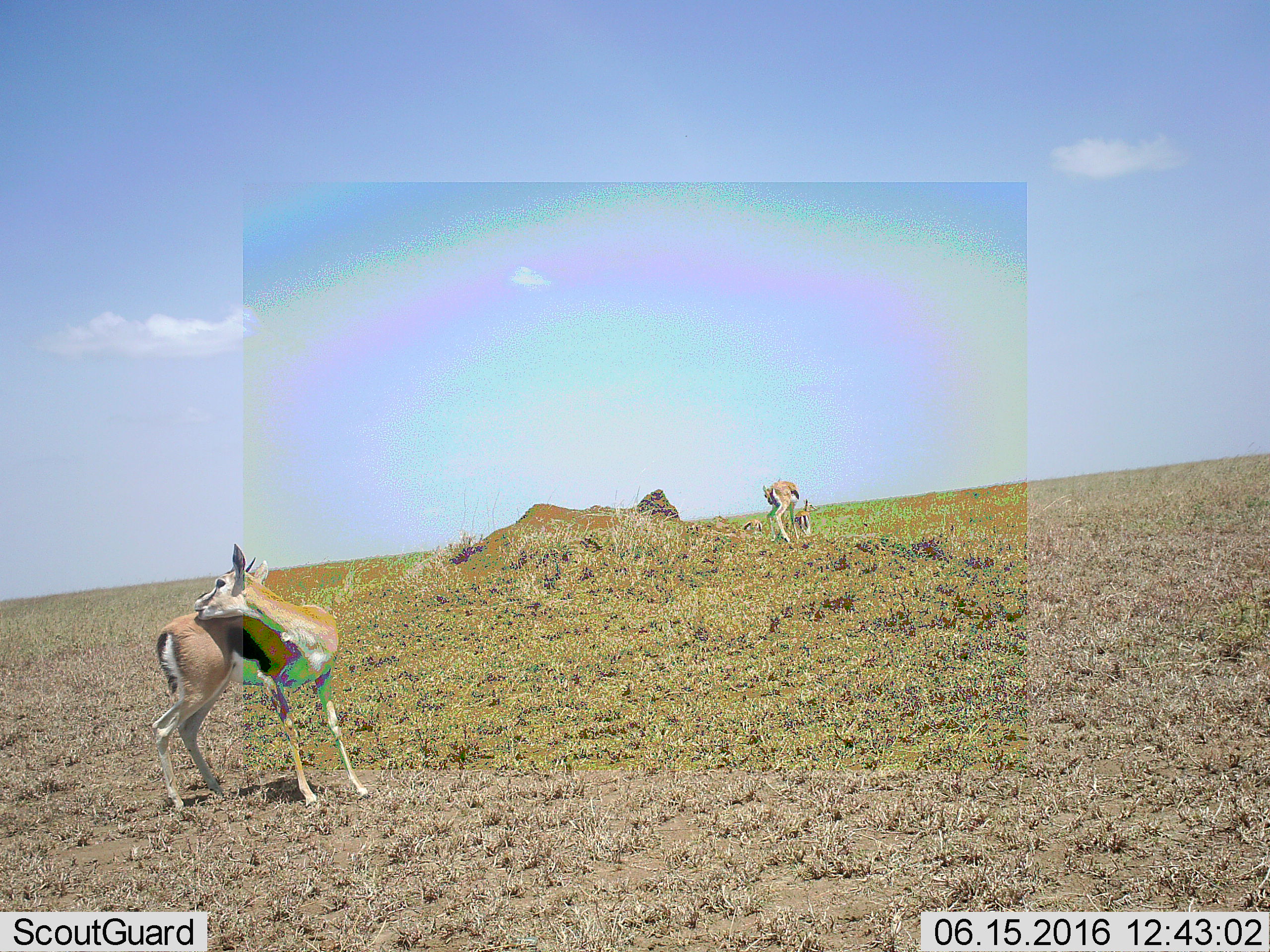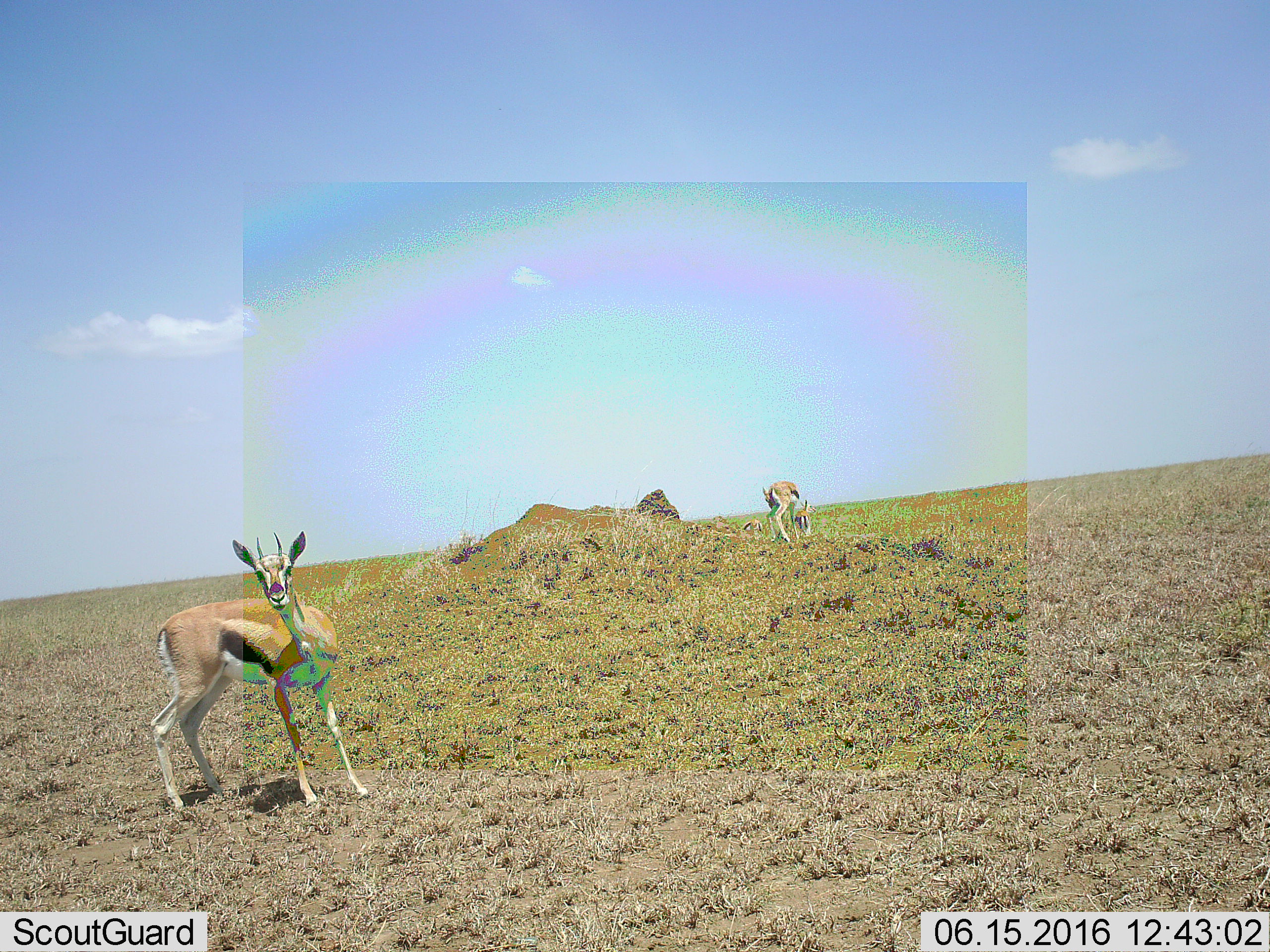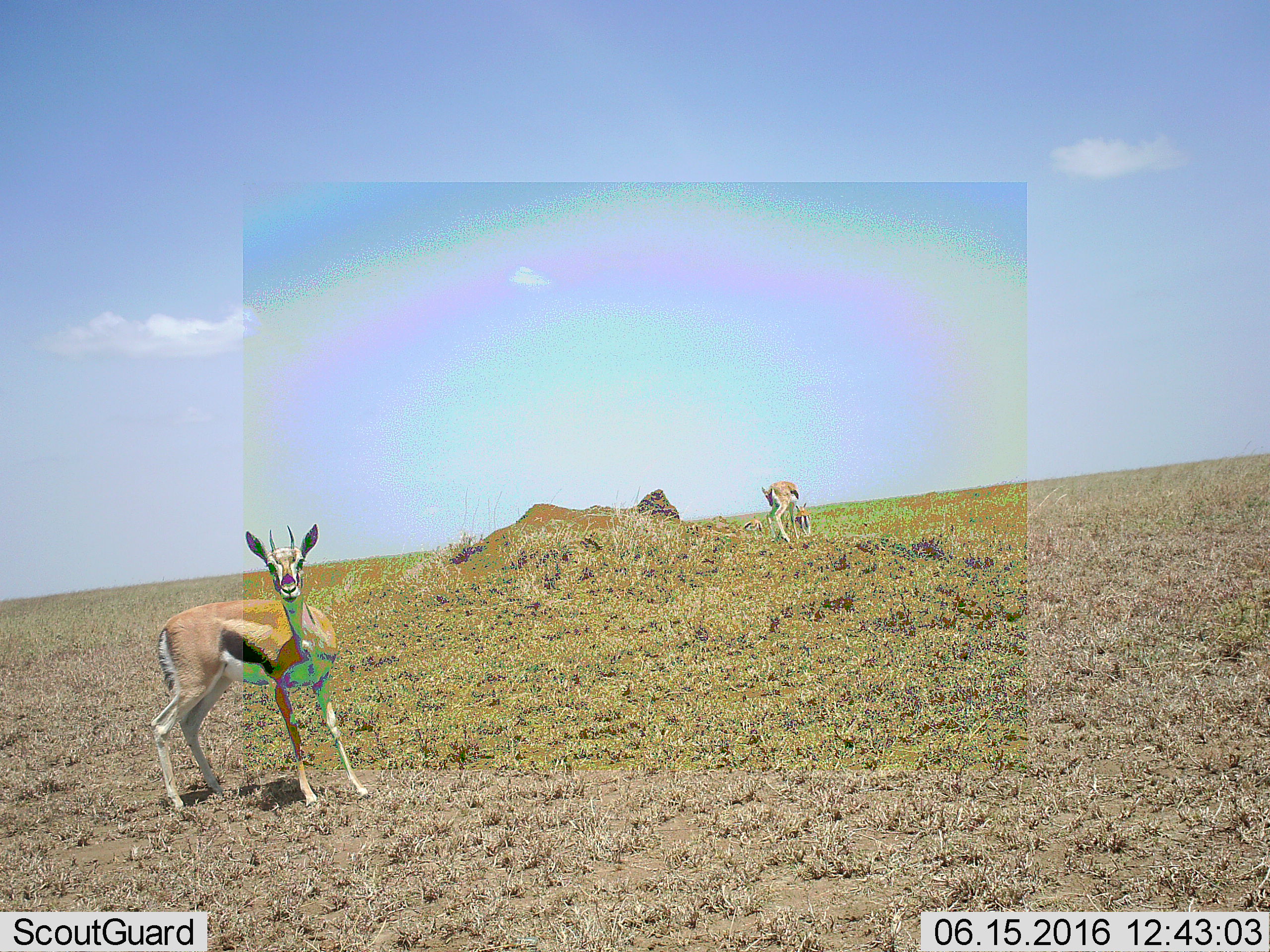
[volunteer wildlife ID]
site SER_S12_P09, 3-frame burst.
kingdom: Animalia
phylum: Chordata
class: Mammalia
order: Artiodactyla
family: Bovidae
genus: Eudorcas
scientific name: Eudorcas thomsonii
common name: thomson's gazelle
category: gazellethomsons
Gazellethomsons (thomson's gazelle) (Eudorcas thomsonii), count 2. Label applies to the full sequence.